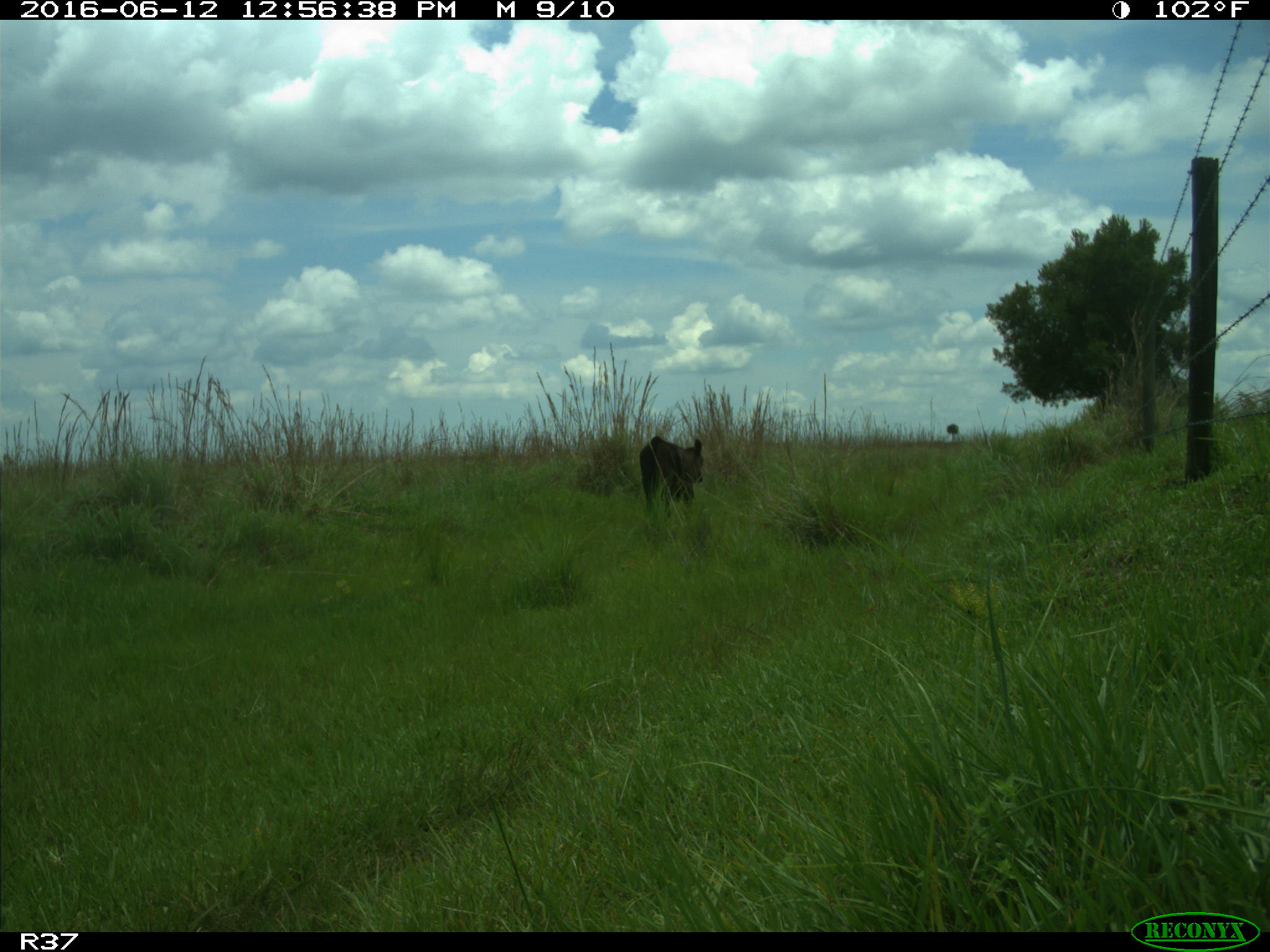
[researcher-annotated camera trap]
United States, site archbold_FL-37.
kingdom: Animalia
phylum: Chordata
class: Mammalia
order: Artiodactyla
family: Bovidae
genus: Bos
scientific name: Bos taurus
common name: domestic cow